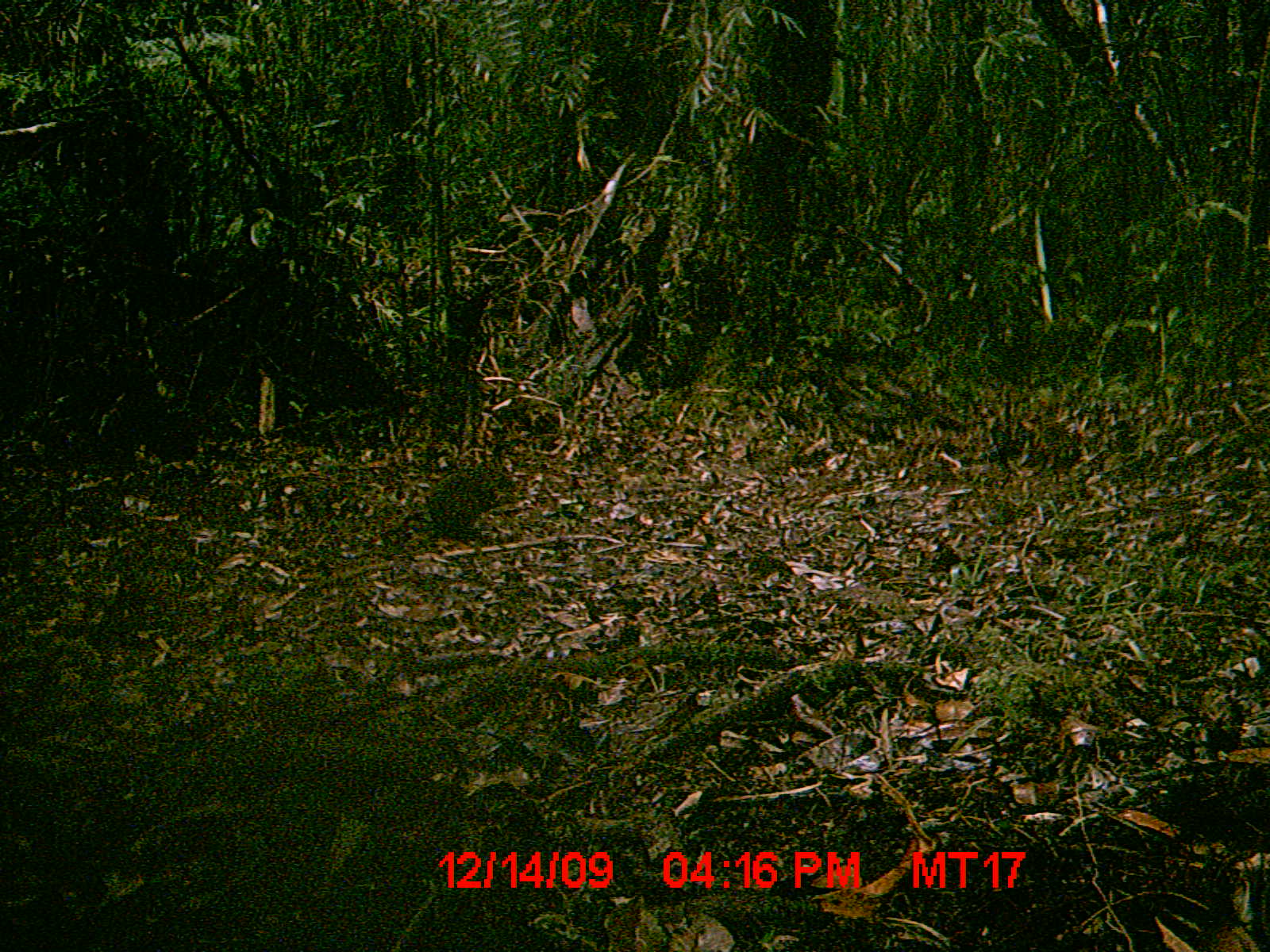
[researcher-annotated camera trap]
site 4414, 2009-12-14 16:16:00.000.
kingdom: Animalia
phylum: Chordata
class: Mammalia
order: Rodentia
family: Nesomyidae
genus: Hypogeomys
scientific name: Hypogeomys antimena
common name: malagasy giant rat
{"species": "Hypogeomys antimena (malagasy giant rat)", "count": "1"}